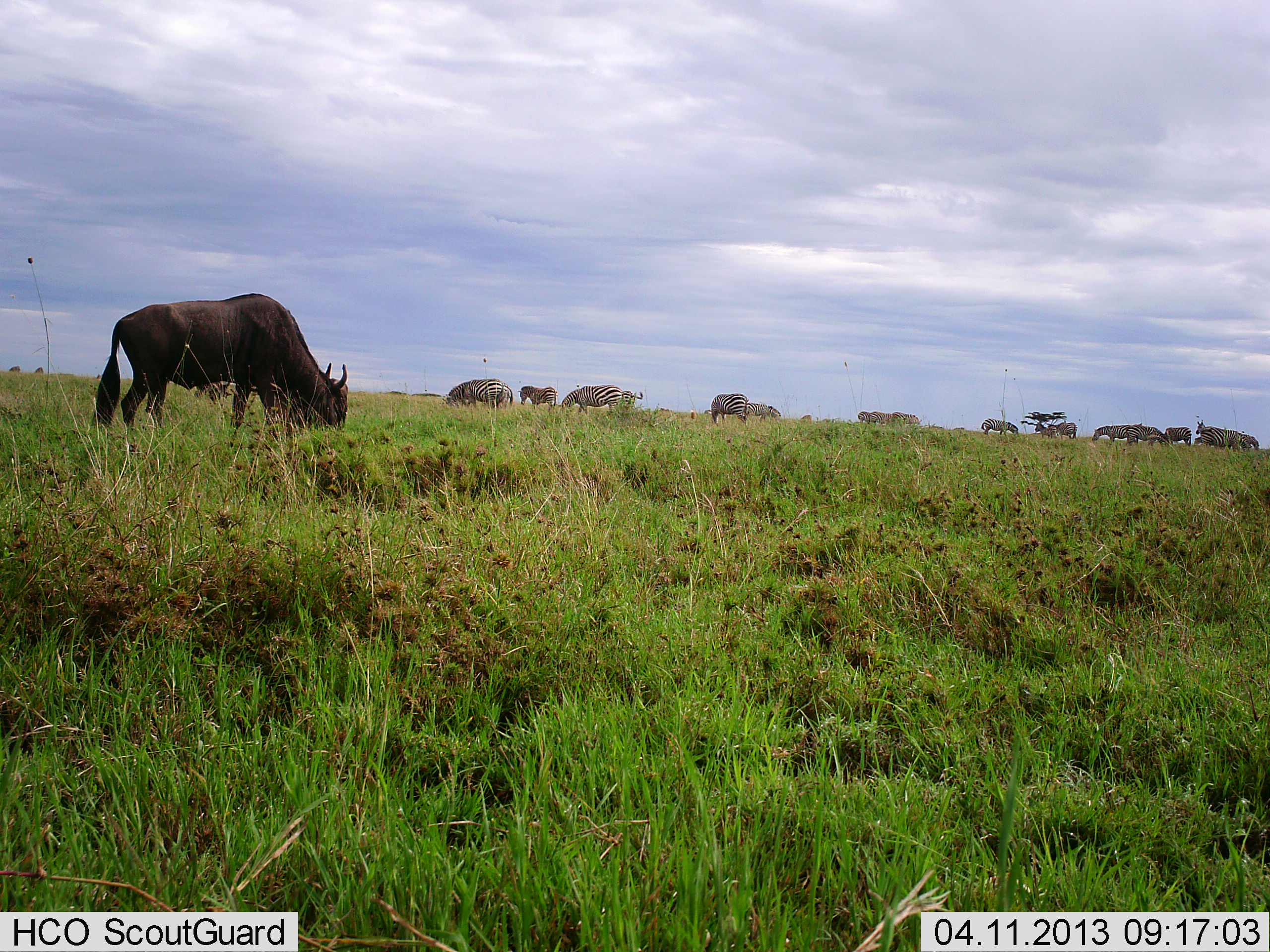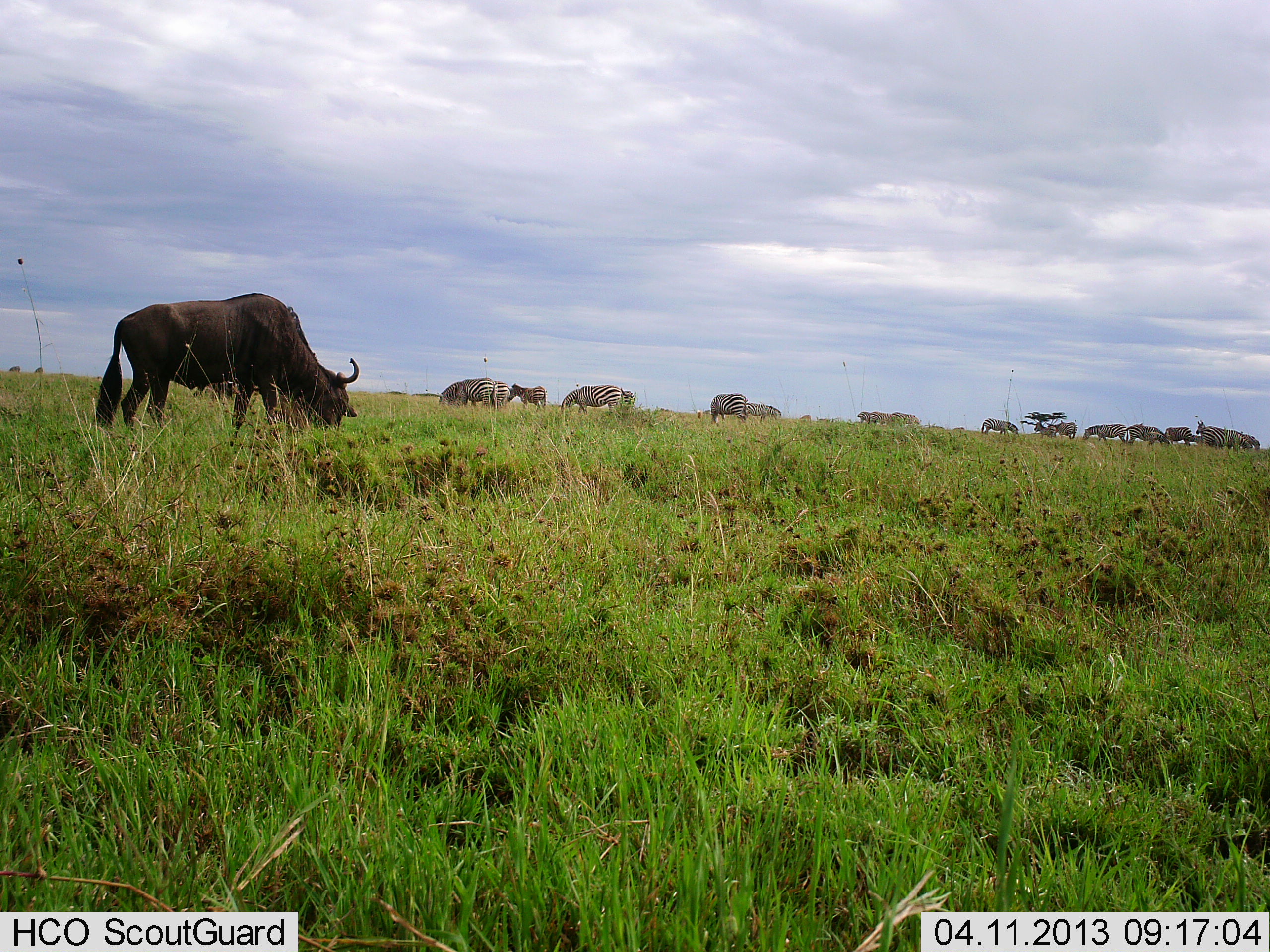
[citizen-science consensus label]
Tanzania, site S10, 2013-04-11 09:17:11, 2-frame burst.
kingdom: Animalia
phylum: Chordata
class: Mammalia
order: Artiodactyla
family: Bovidae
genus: Connochaetes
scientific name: Connochaetes taurinus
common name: blue wildebeest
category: wildebeest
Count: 1.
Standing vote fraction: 23%.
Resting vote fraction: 0%.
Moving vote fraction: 0%.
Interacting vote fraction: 0%.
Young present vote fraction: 0%.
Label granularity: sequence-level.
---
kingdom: Animalia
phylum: Chordata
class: Mammalia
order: Perissodactyla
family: Equidae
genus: Equus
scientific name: Equus quagga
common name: plains zebra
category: zebra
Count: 11-50.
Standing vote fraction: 39%.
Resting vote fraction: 0%.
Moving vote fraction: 30%.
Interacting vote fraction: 3%.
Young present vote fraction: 12%.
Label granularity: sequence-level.